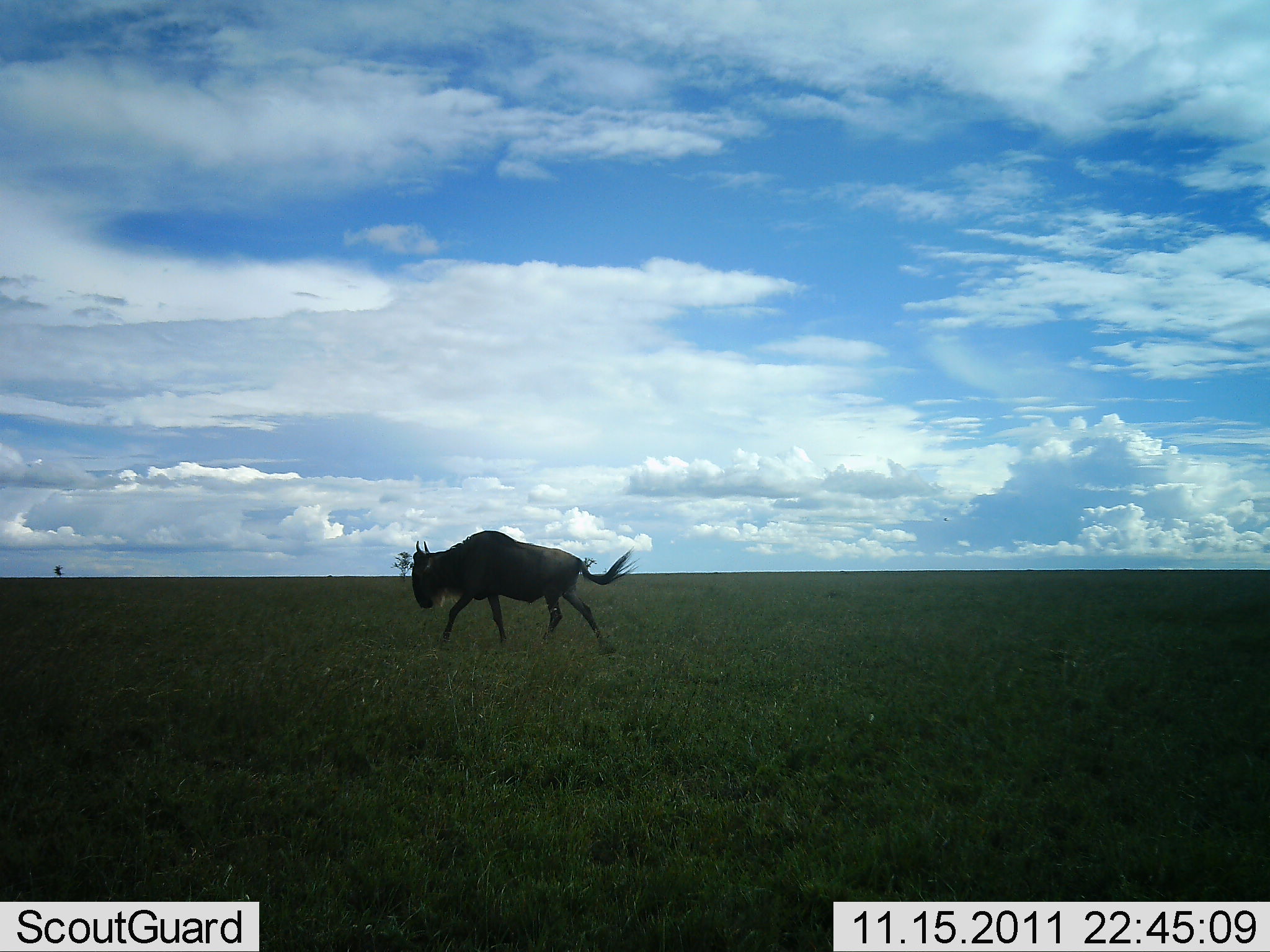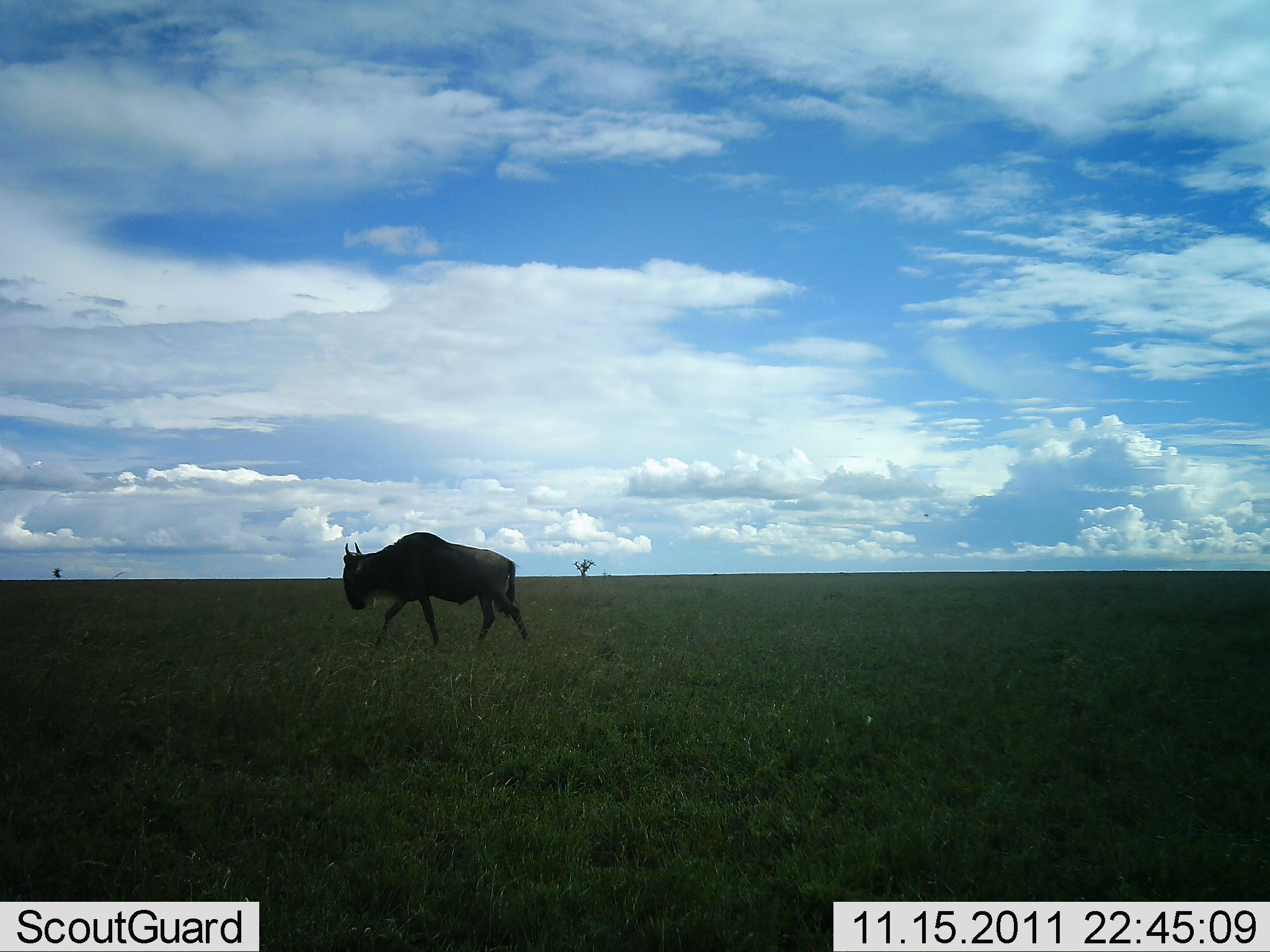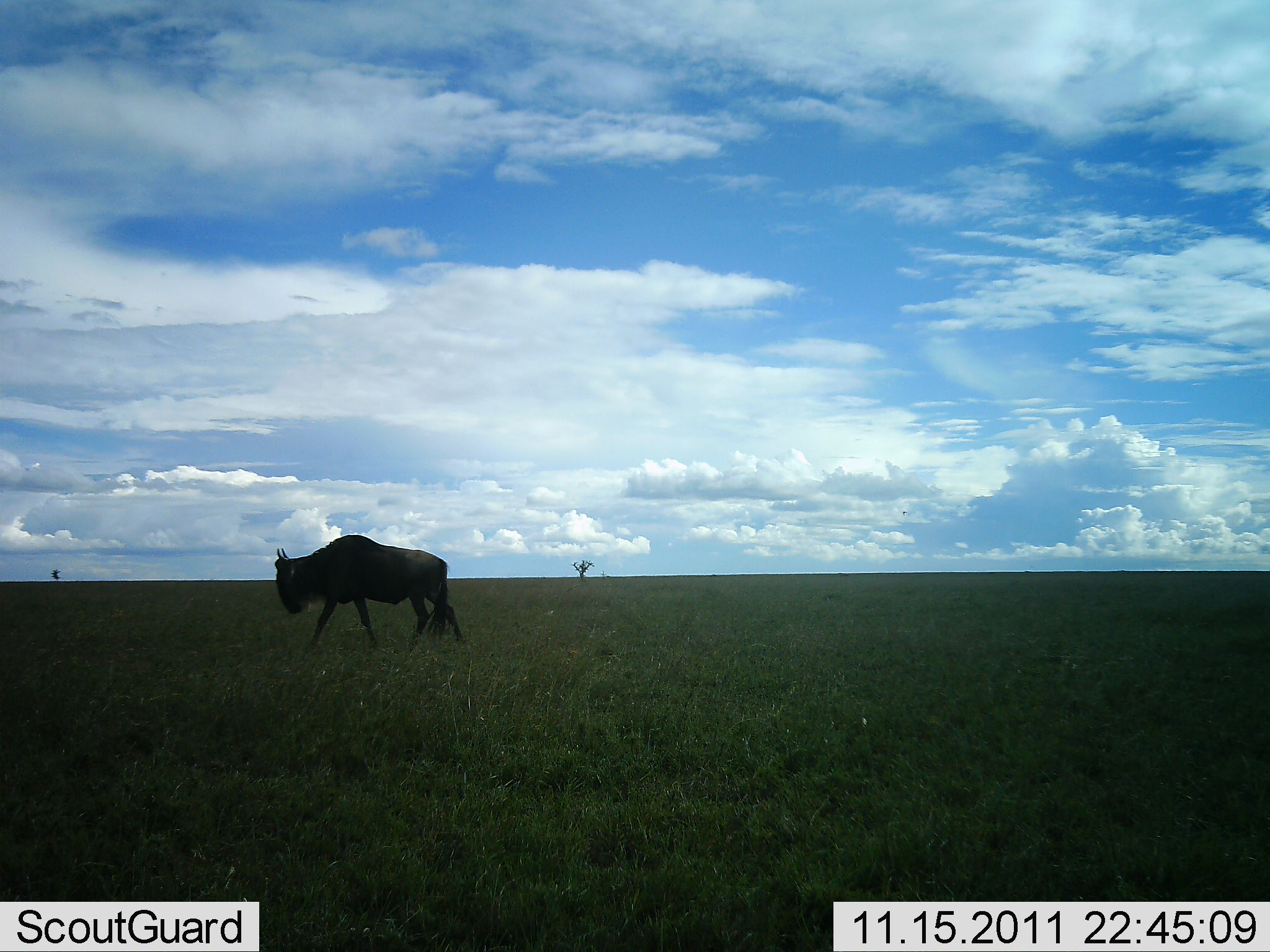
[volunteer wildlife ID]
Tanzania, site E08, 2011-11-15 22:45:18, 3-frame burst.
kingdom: Animalia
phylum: Chordata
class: Mammalia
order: Artiodactyla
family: Bovidae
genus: Connochaetes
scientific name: Connochaetes taurinus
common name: blue wildebeest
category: wildebeest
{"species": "wildebeest (blue wildebeest) (Connochaetes taurinus)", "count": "1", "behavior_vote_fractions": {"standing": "0%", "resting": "0%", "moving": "100%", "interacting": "0%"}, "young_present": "0%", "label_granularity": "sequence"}